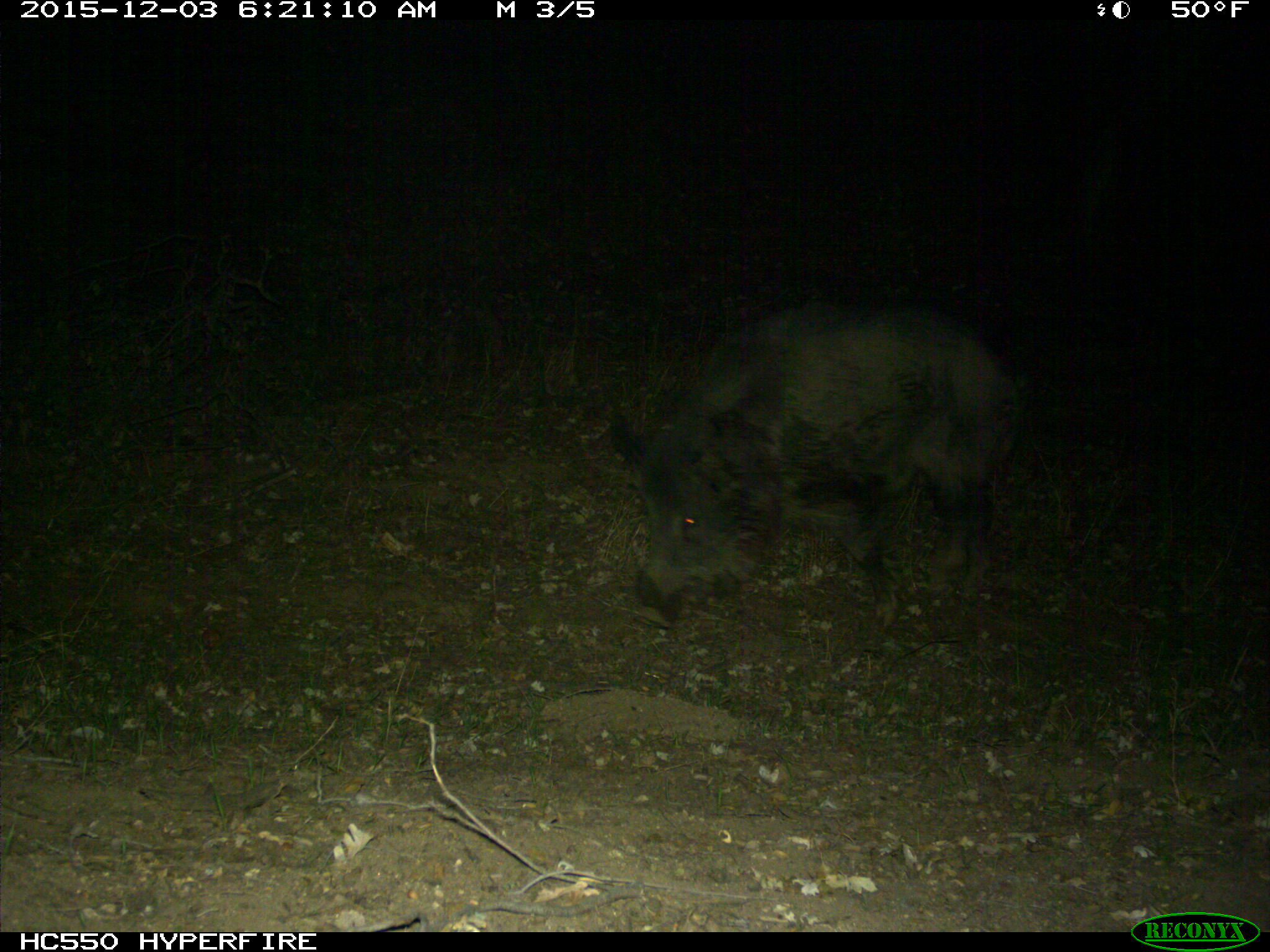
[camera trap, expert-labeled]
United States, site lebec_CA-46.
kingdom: Animalia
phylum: Chordata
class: Mammalia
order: Artiodactyla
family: Suidae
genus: Sus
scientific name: Sus scrofa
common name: wild boar